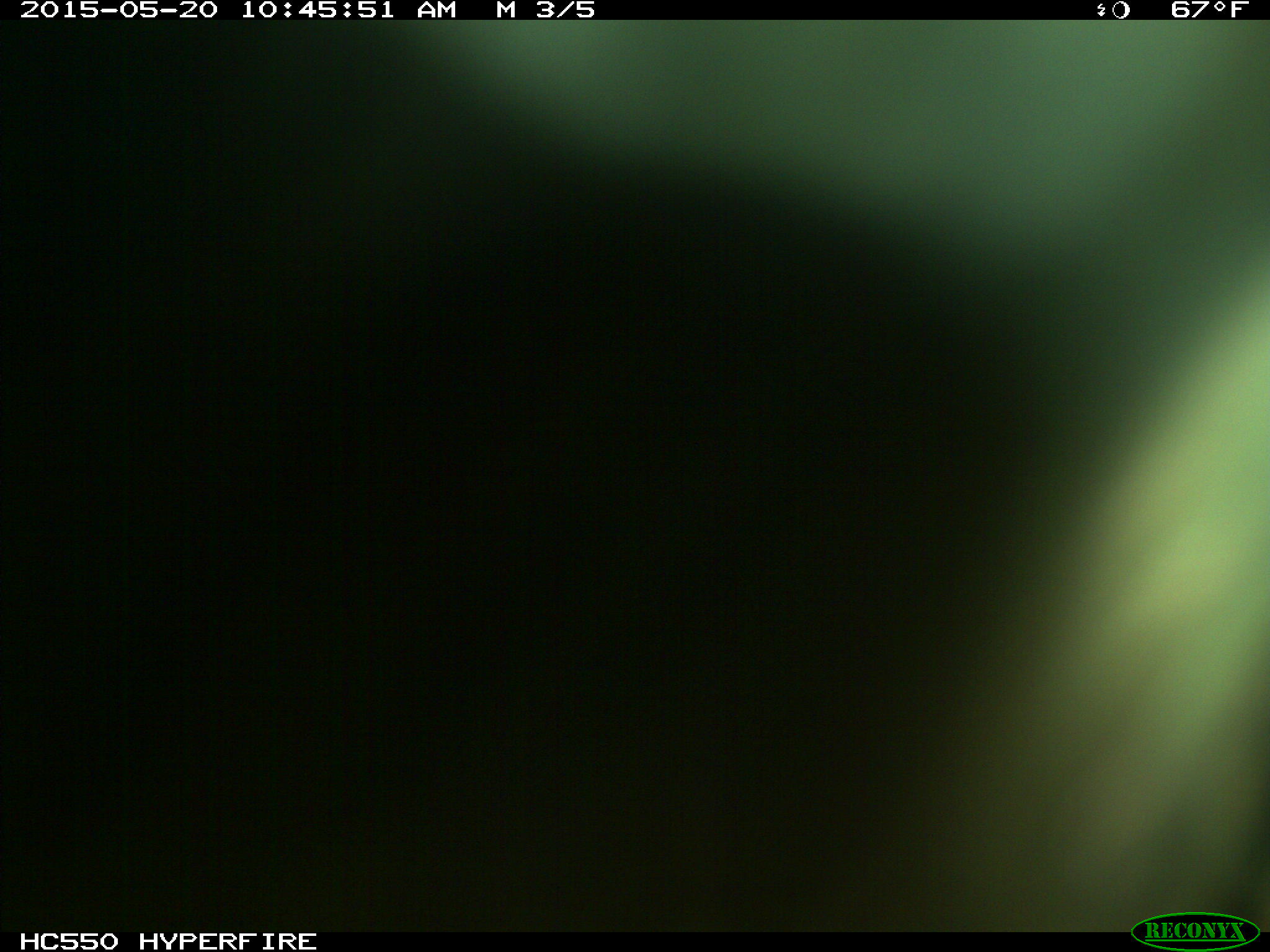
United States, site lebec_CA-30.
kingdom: Animalia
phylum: Chordata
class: Mammalia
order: Artiodactyla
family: Bovidae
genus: Bos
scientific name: Bos taurus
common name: domestic cow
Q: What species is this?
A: Bos taurus (domestic cow).